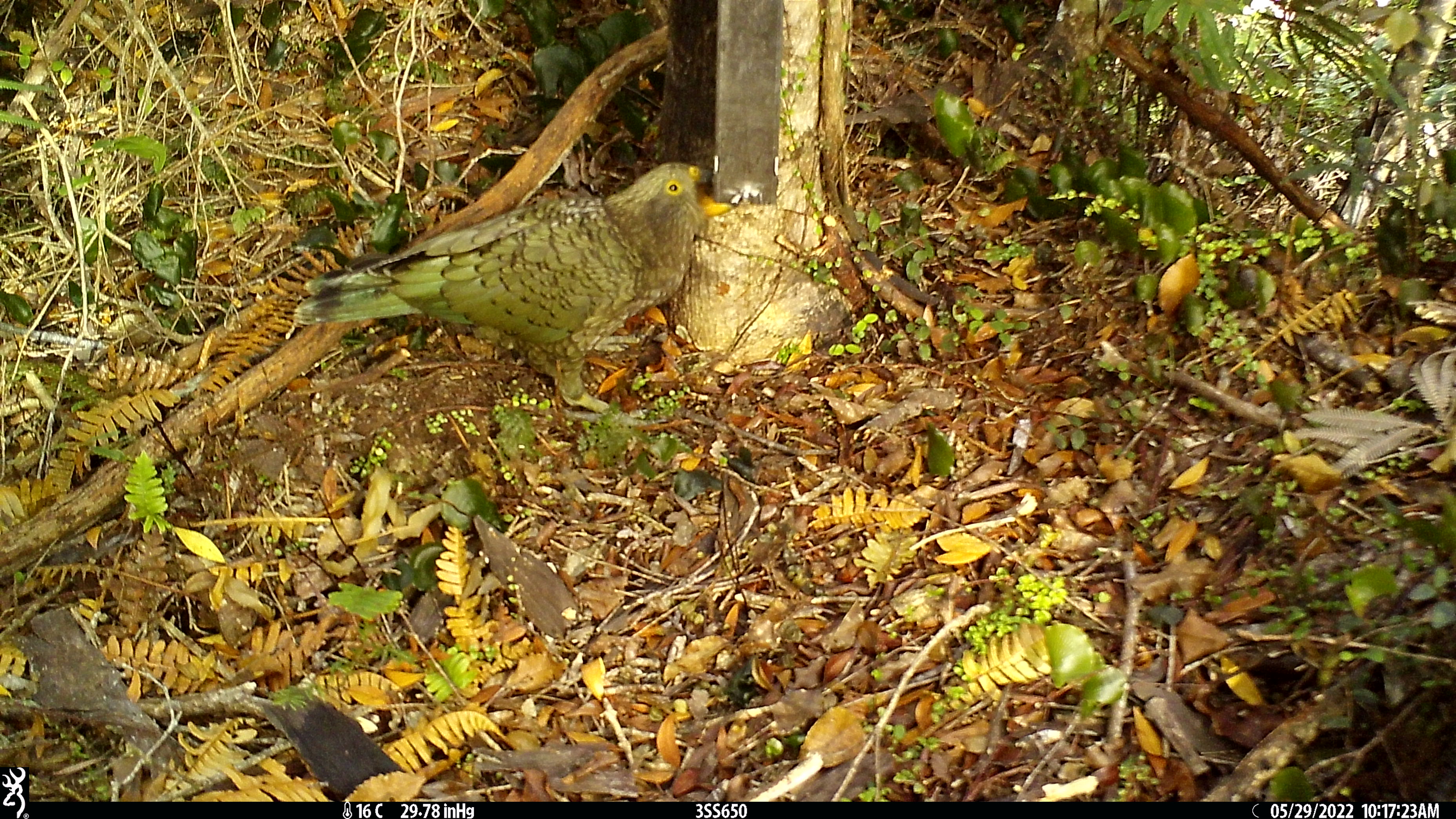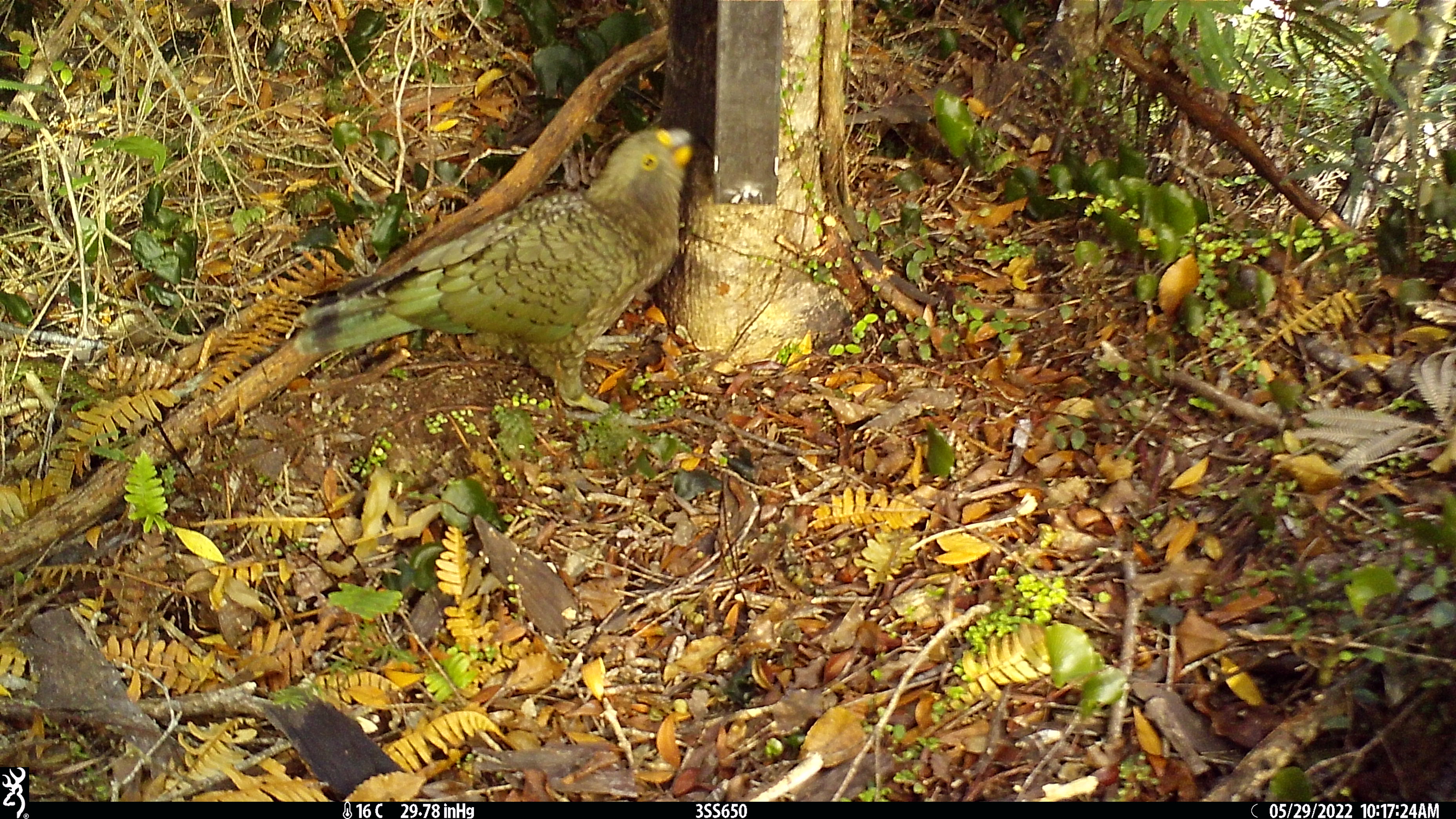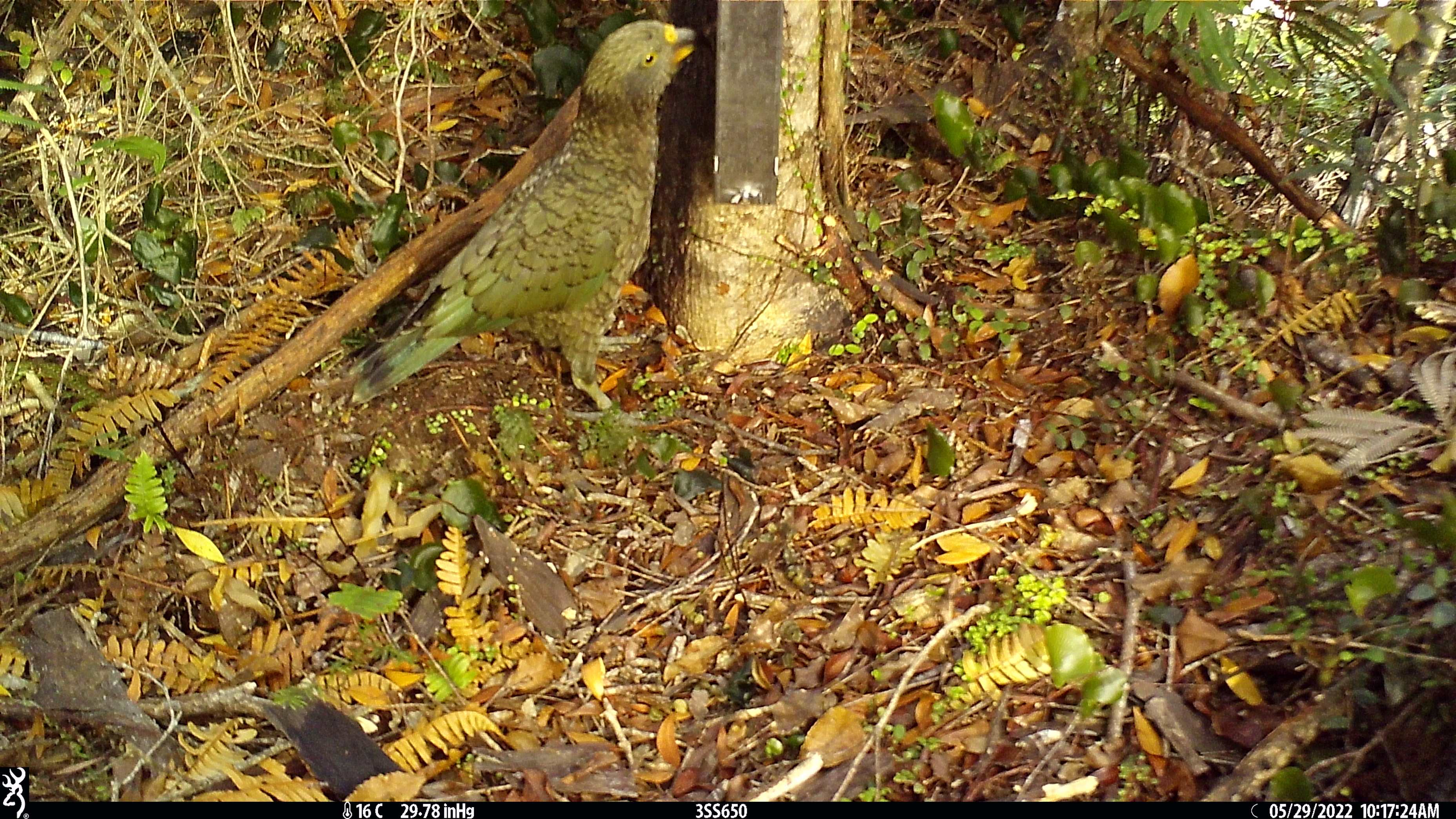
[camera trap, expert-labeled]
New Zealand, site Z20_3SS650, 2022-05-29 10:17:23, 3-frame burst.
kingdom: Animalia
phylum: Chordata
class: Aves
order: Psittaciformes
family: Strigopidae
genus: Nestor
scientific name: Nestor notabilis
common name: kea